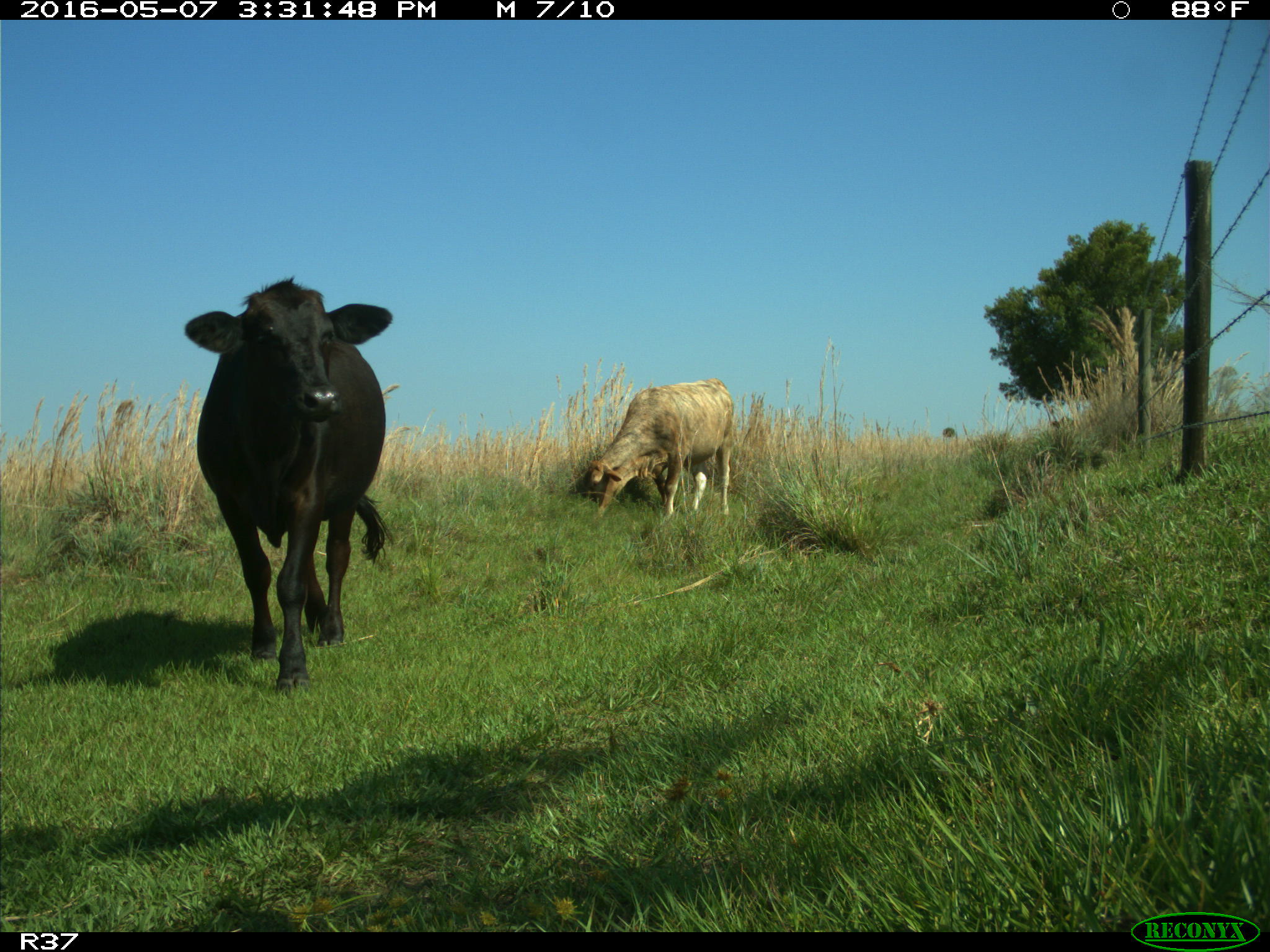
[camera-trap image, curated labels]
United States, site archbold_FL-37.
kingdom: Animalia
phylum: Chordata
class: Mammalia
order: Artiodactyla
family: Bovidae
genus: Bos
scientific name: Bos taurus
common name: domestic cow